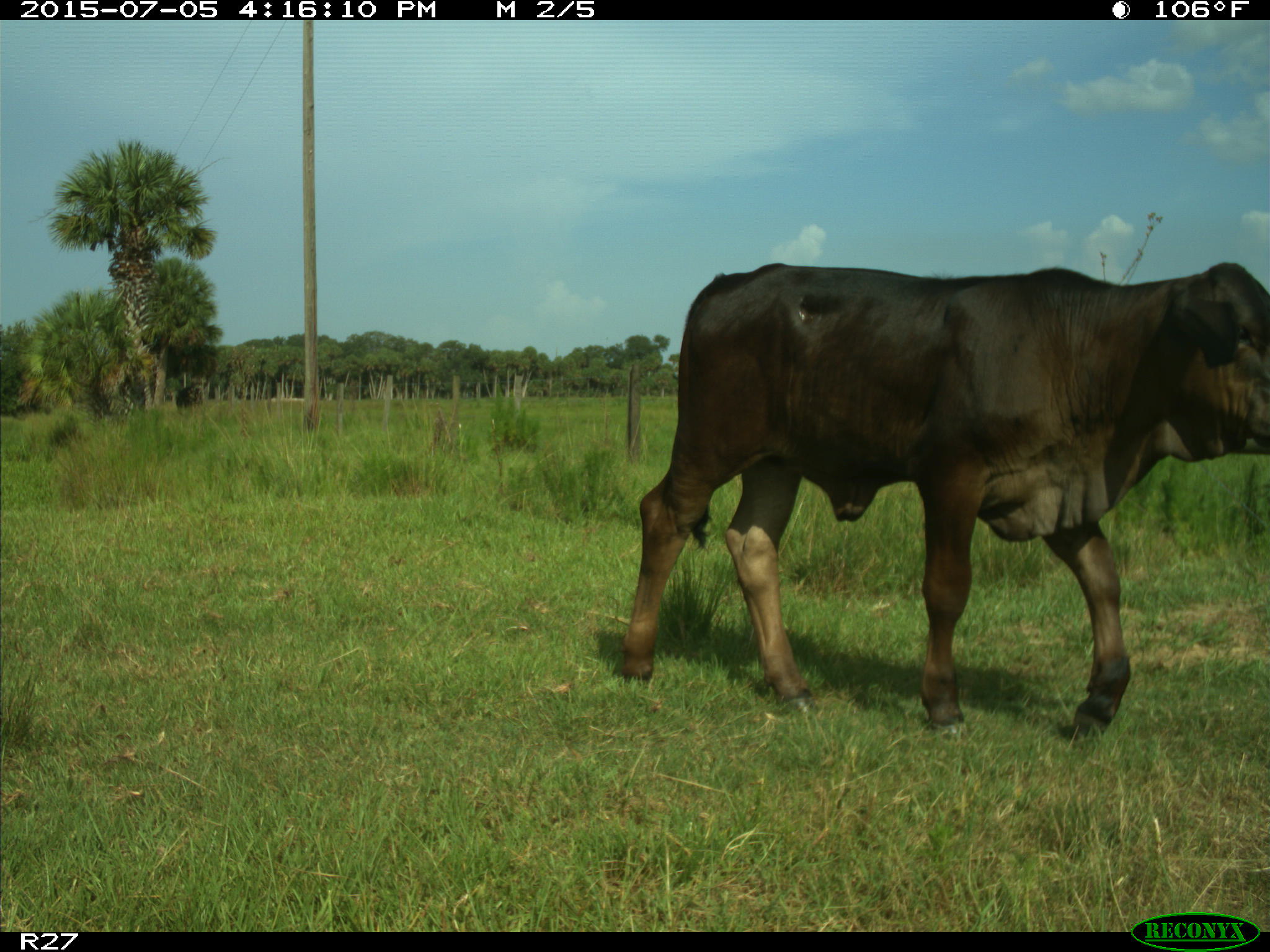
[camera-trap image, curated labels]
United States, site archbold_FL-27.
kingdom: Animalia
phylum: Chordata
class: Mammalia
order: Artiodactyla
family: Bovidae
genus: Bos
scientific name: Bos taurus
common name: domestic cow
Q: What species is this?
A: Bos taurus (domestic cow).